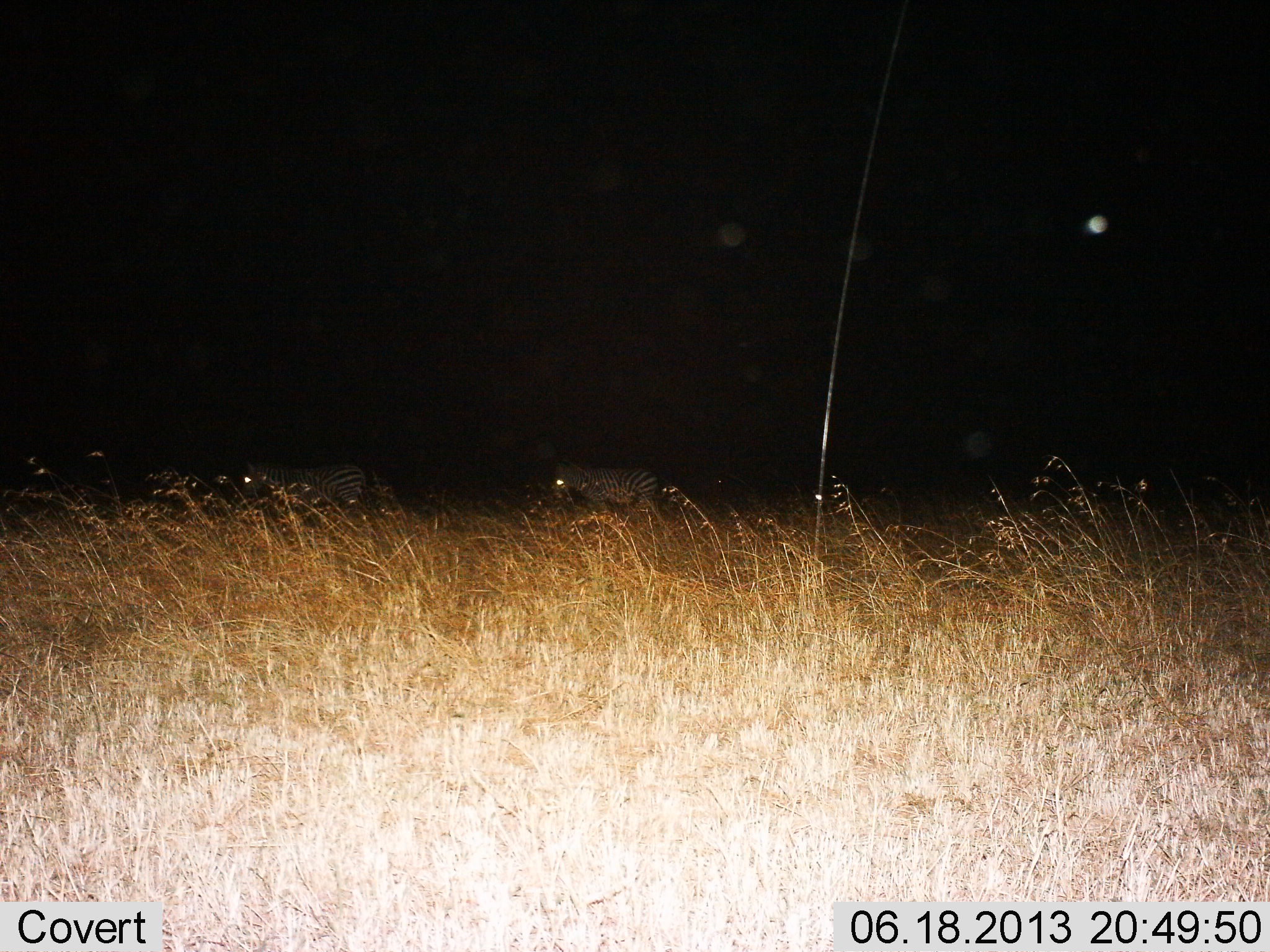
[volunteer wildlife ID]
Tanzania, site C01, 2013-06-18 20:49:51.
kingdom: Animalia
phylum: Chordata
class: Mammalia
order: Perissodactyla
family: Equidae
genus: Equus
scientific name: Equus quagga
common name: plains zebra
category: zebra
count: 2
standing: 11%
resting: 11%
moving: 78%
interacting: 0%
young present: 0%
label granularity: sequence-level